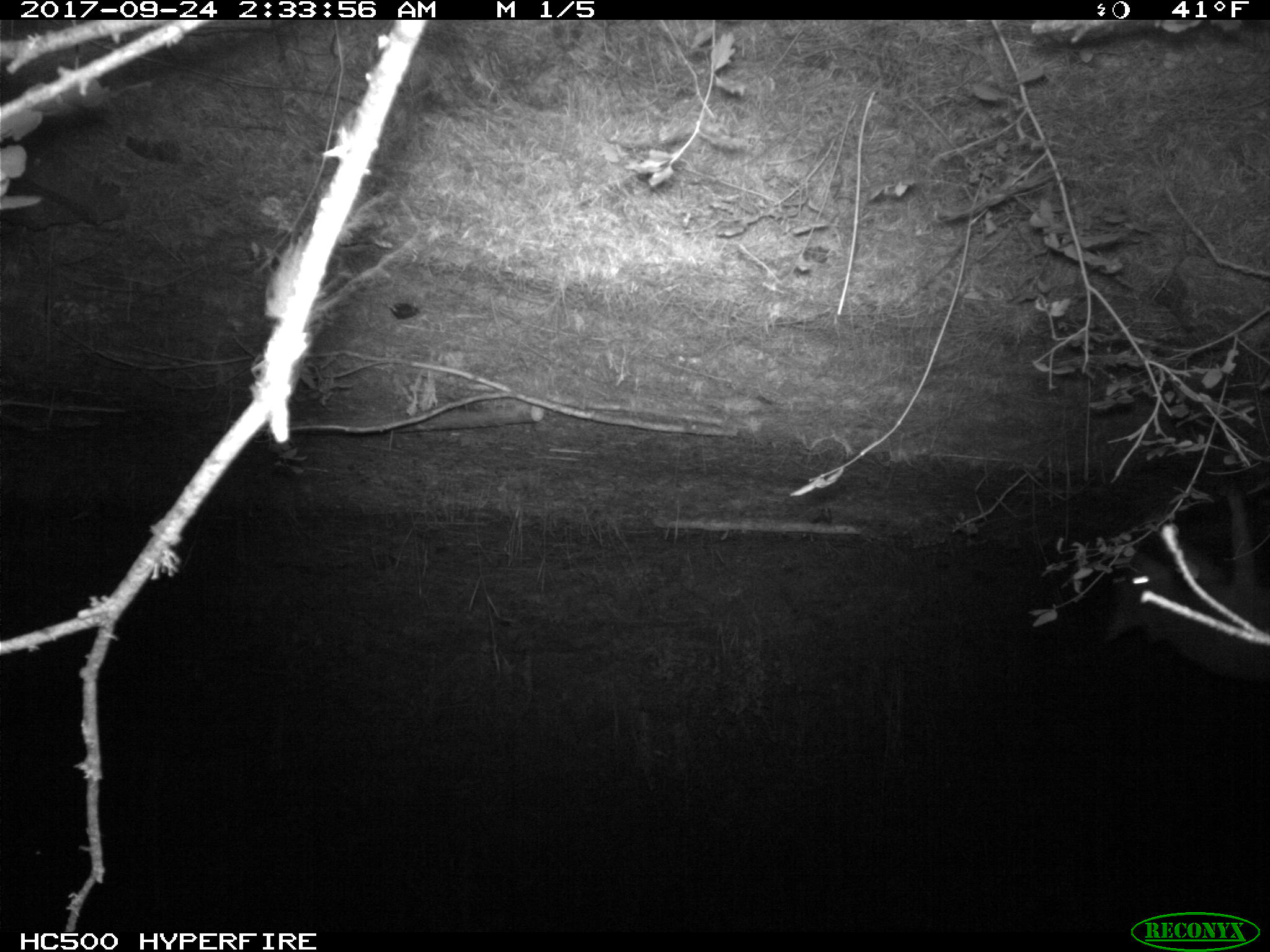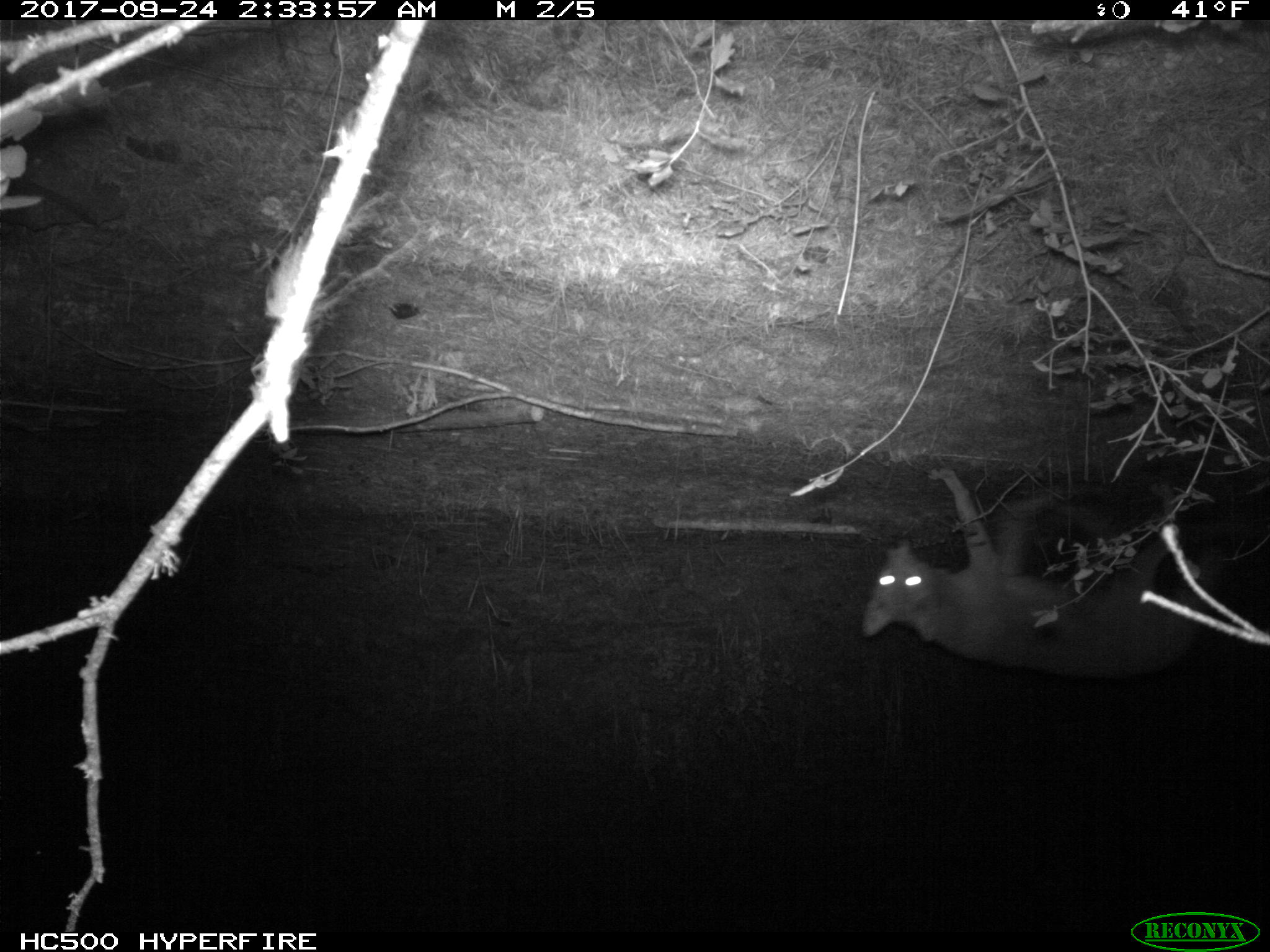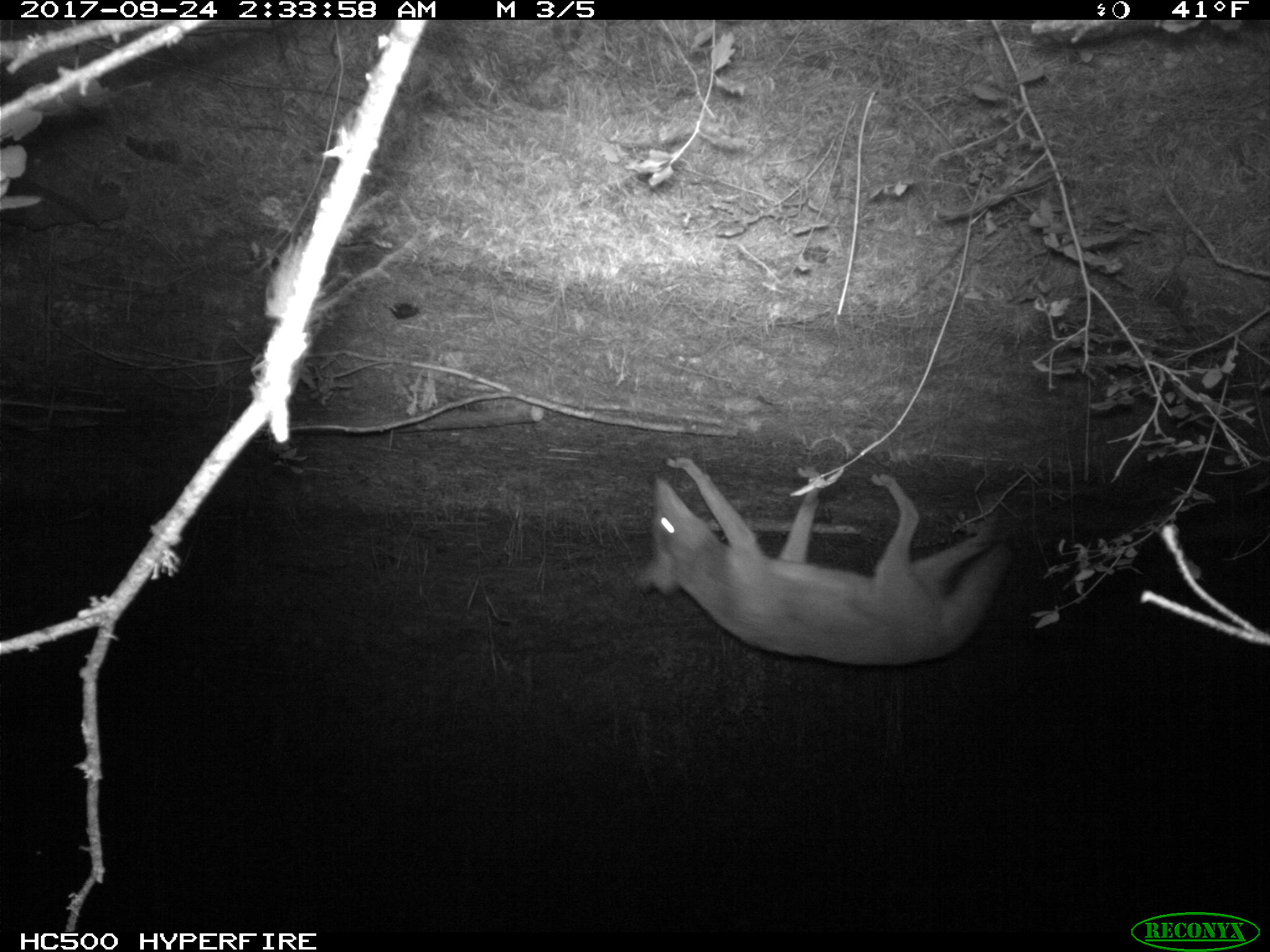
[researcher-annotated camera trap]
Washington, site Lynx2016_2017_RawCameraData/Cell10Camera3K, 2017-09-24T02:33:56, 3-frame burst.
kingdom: Animalia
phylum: Chordata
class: Mammalia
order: Carnivora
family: Canidae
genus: Canis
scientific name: Canis latrans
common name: coyote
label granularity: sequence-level